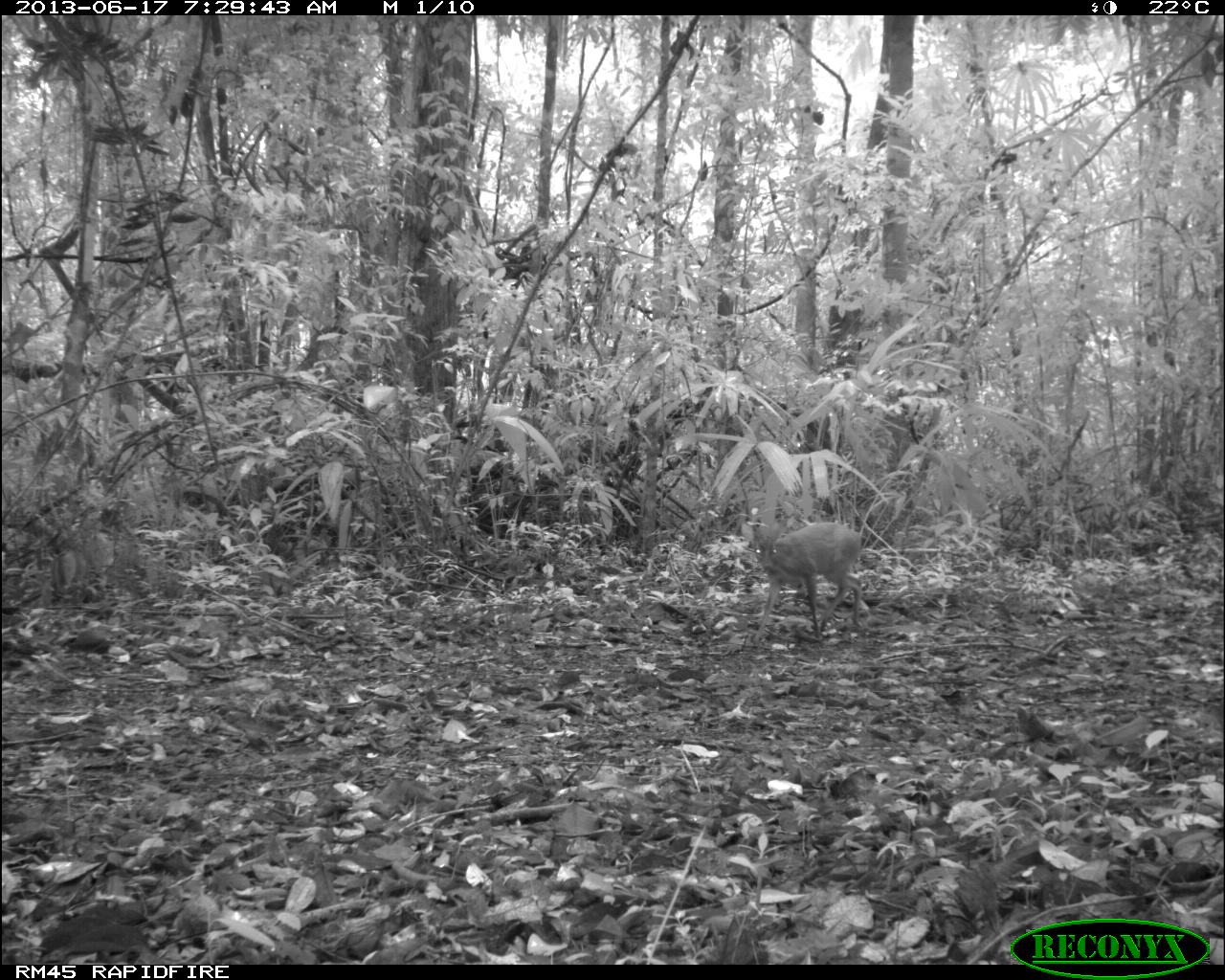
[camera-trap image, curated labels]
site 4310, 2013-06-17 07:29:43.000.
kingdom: Animalia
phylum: Chordata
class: Mammalia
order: Artiodactyla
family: Cervidae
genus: Mazama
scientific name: Mazama temama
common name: central american red brocket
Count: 1.